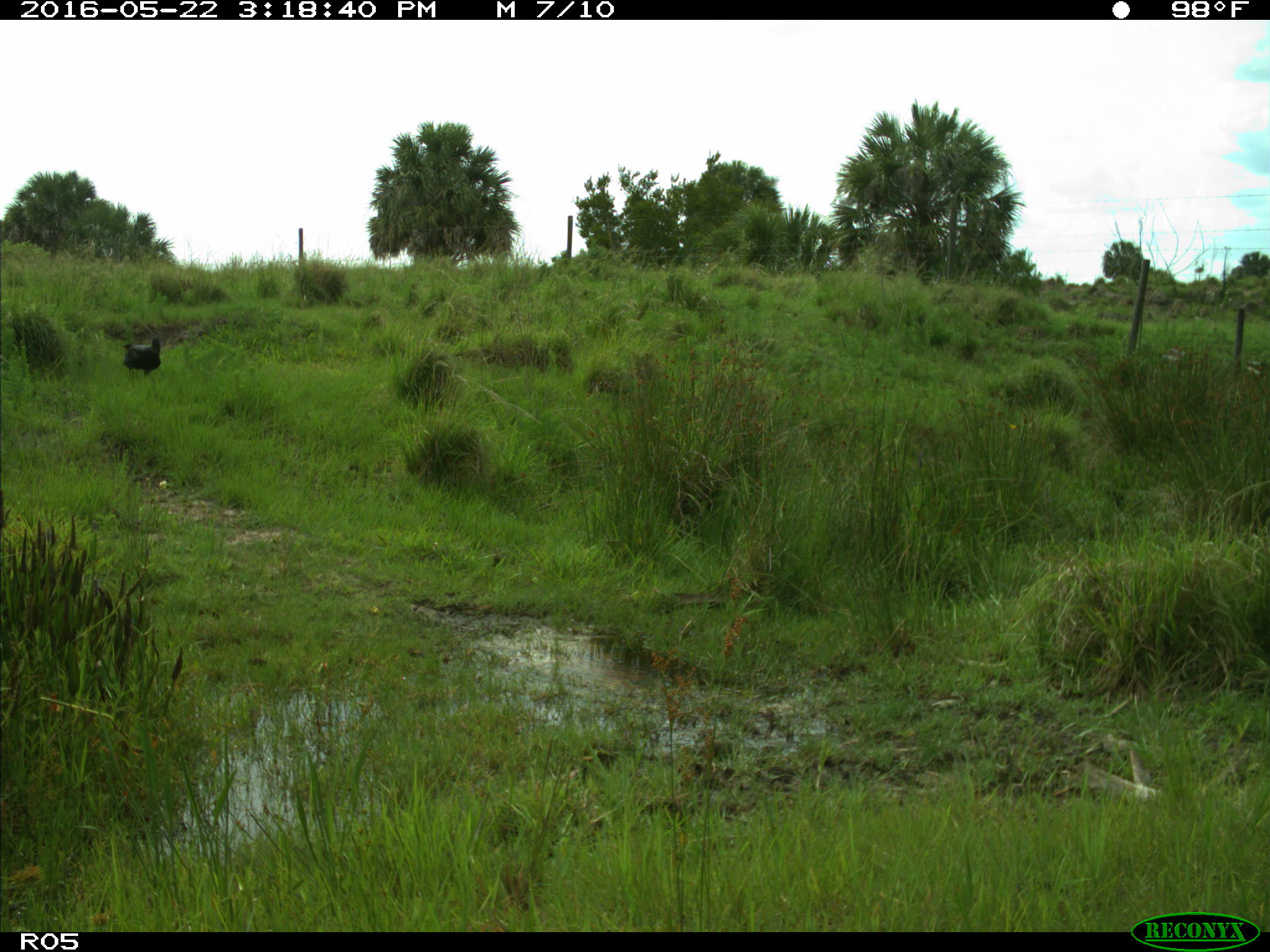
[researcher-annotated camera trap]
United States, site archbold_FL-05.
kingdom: Animalia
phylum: Chordata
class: Aves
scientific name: Aves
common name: birds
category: unidentified bird